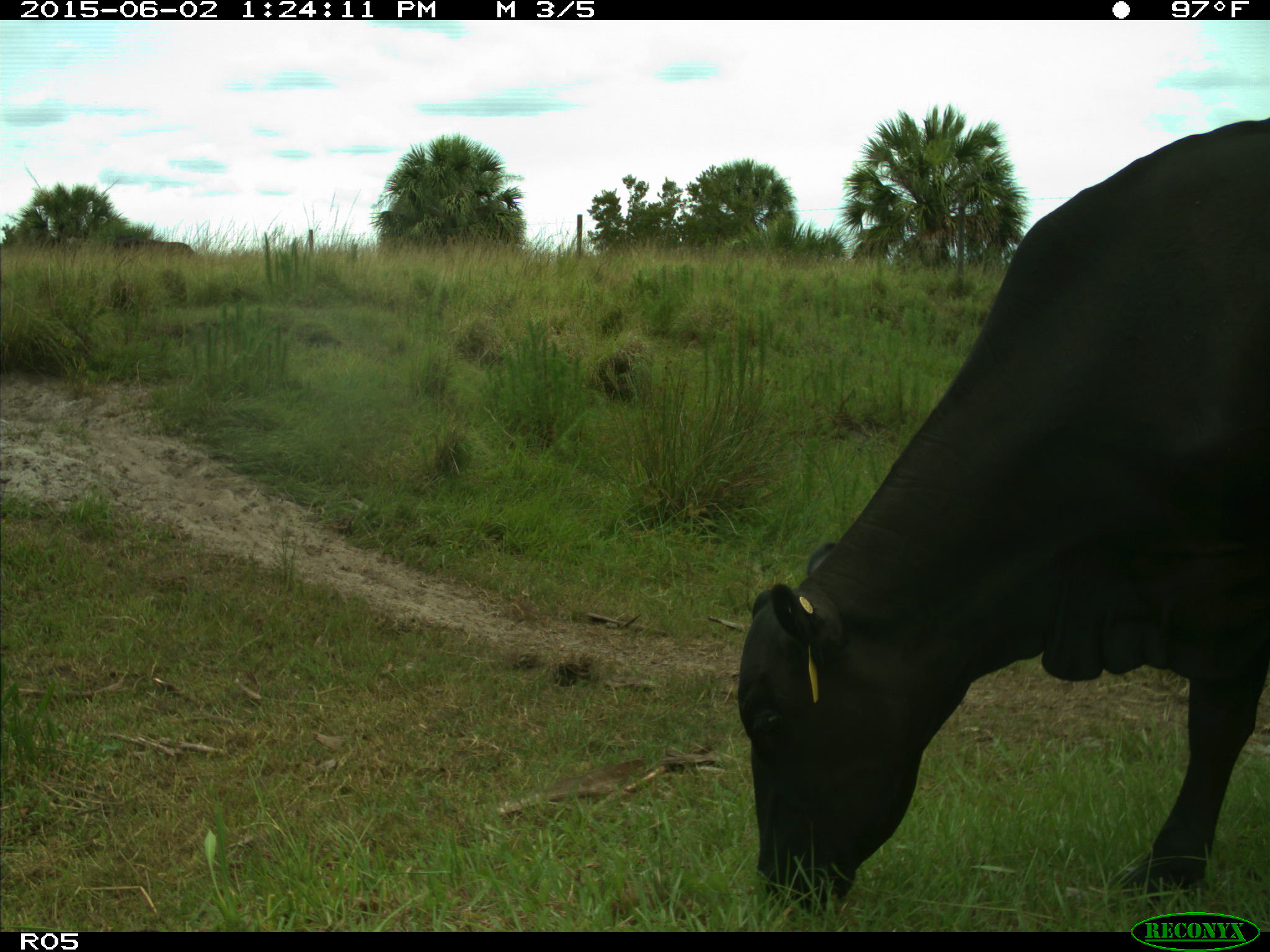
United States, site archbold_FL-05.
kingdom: Animalia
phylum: Chordata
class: Mammalia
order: Artiodactyla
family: Bovidae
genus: Bos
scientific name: Bos taurus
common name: domestic cow